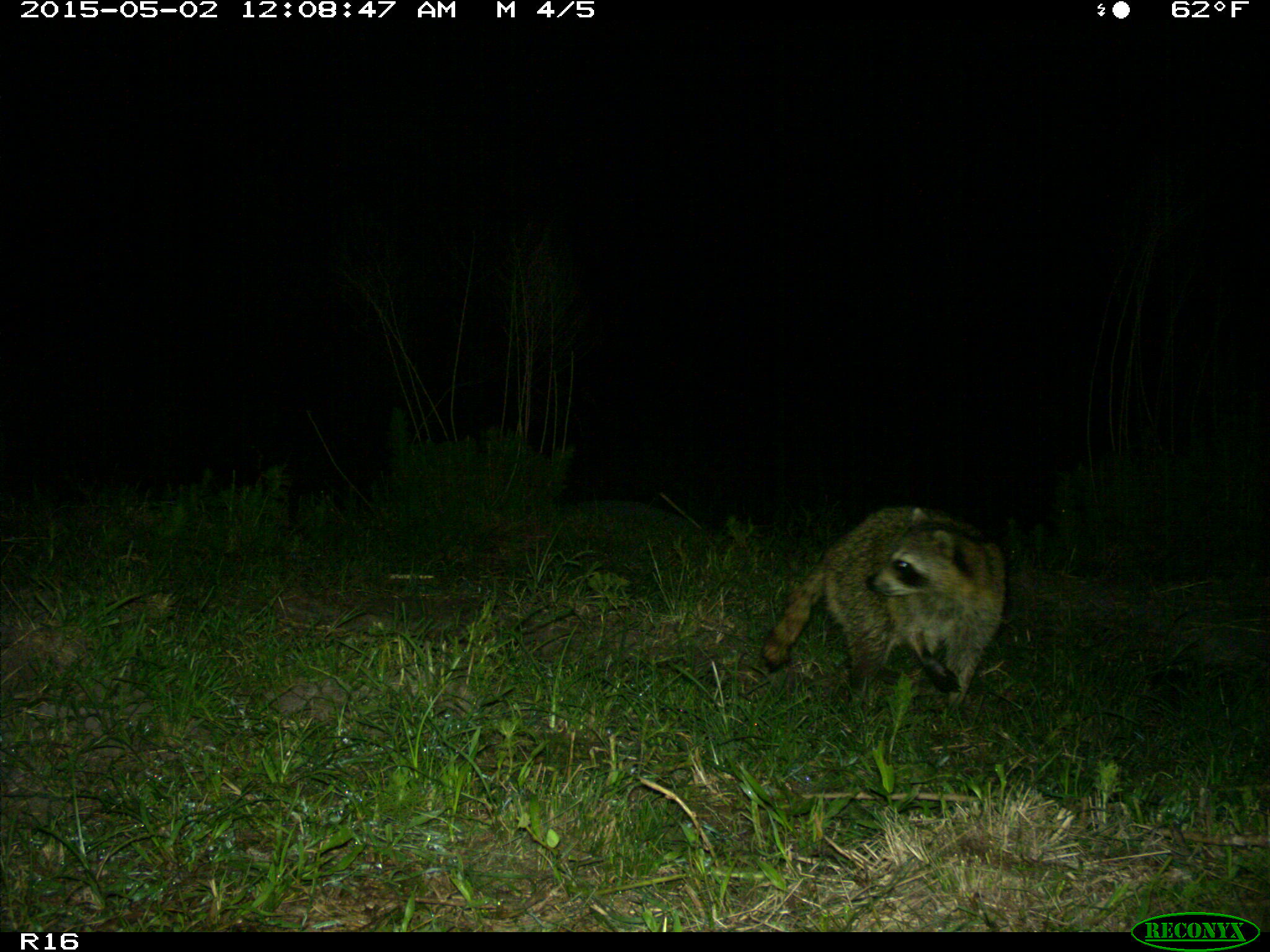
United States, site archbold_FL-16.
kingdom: Animalia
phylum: Chordata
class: Mammalia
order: Carnivora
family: Procyonidae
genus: Procyon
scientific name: Procyon lotor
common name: common raccoon